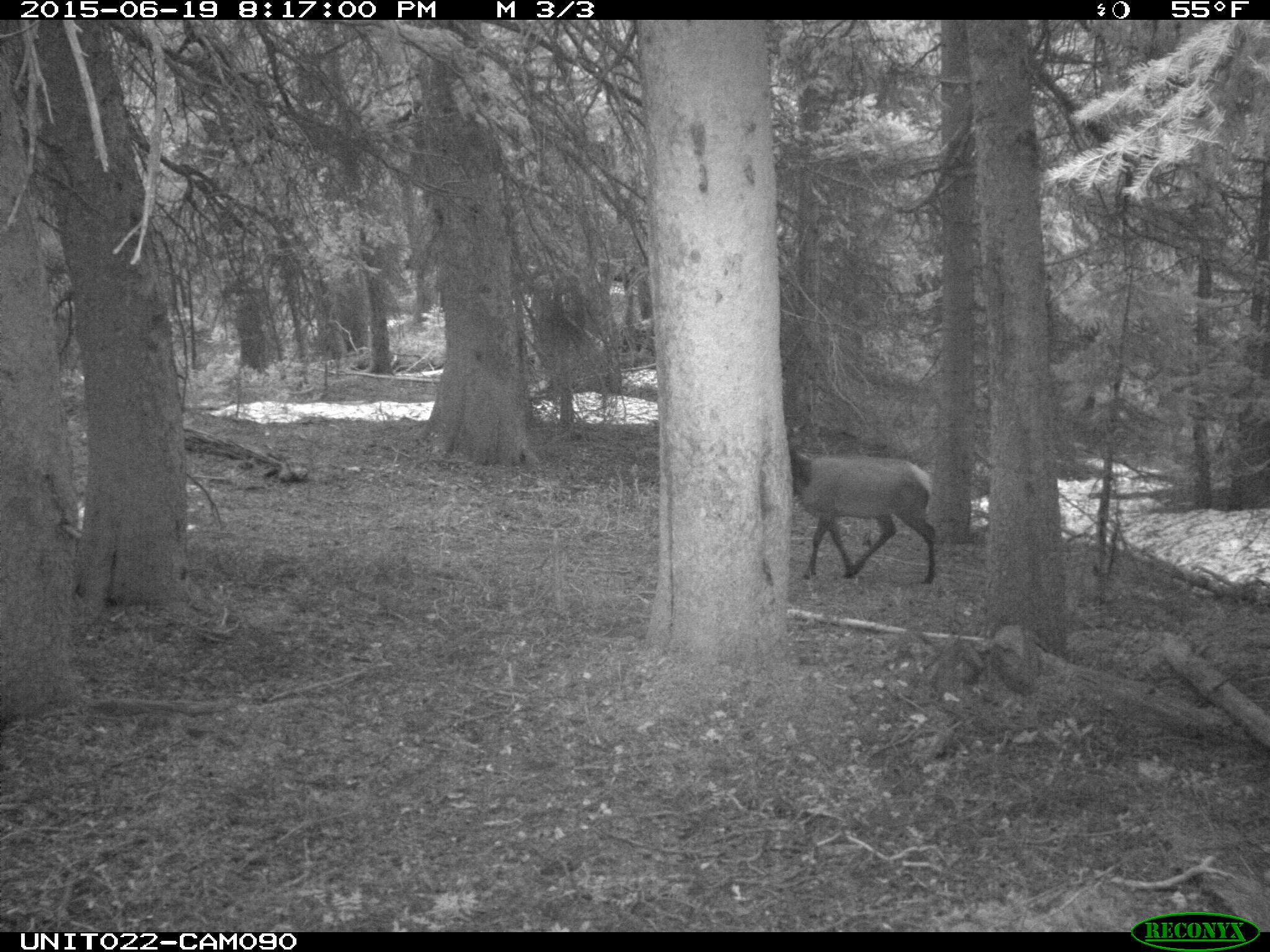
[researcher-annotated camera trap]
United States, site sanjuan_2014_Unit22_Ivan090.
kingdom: Animalia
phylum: Chordata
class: Mammalia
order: Artiodactyla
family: Cervidae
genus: Cervus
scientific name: Cervus elaphus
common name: red deer